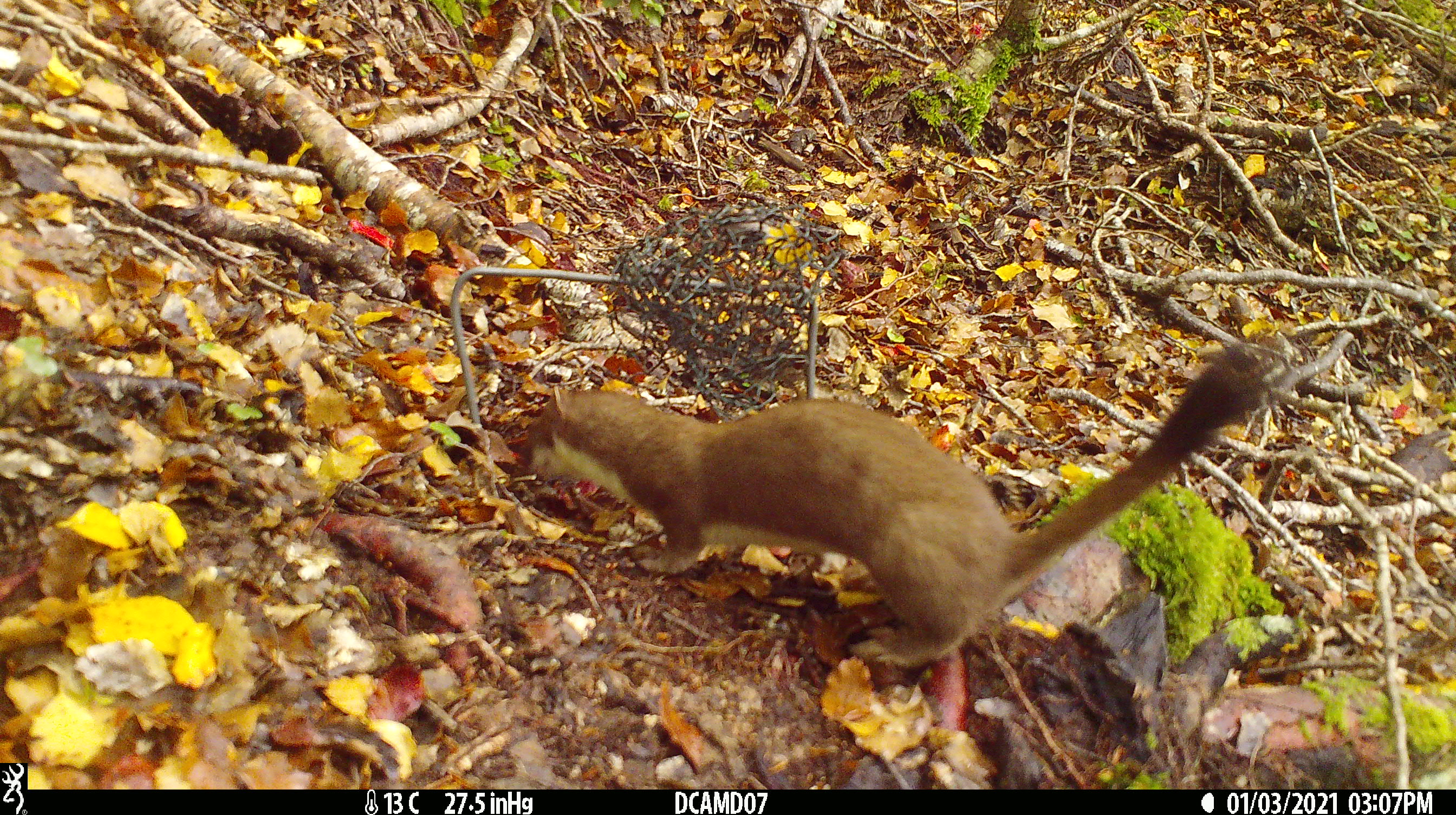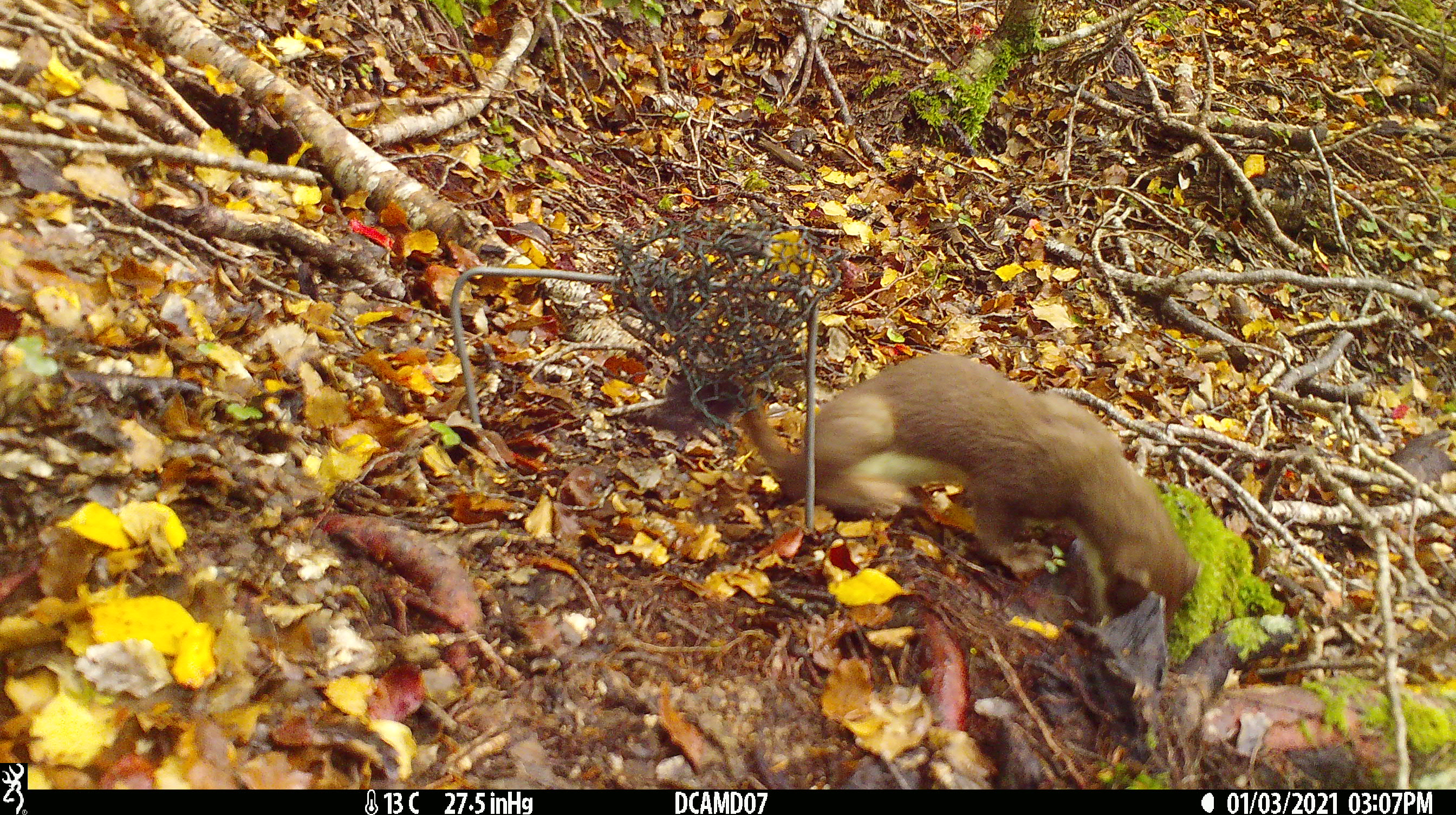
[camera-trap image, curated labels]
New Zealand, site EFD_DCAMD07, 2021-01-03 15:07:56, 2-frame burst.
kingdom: Animalia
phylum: Chordata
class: Mammalia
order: Carnivora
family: Mustelidae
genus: Mustela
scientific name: Mustela erminea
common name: stoat